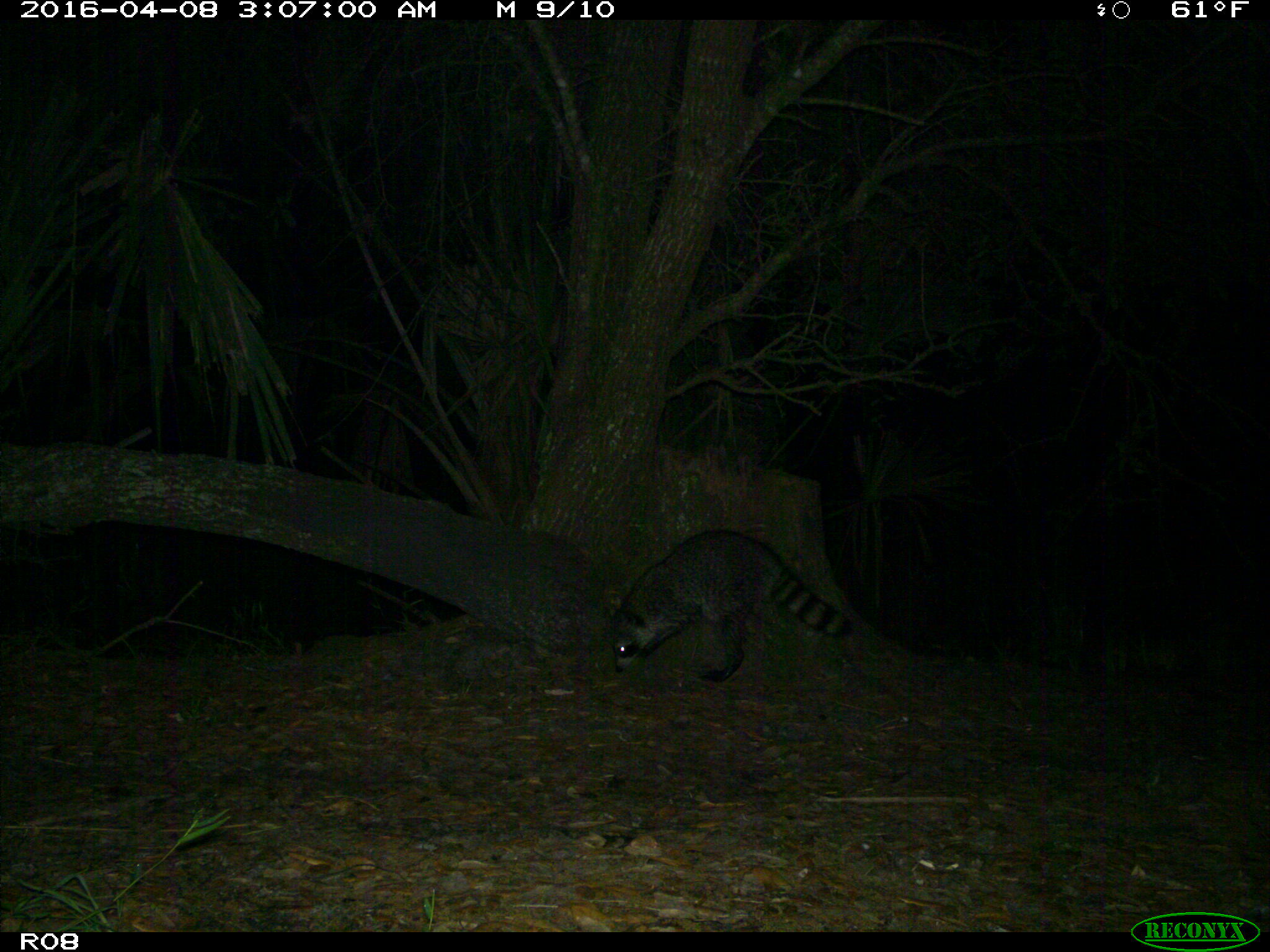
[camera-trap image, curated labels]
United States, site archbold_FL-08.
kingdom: Animalia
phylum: Chordata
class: Mammalia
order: Carnivora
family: Procyonidae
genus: Procyon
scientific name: Procyon lotor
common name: common raccoon